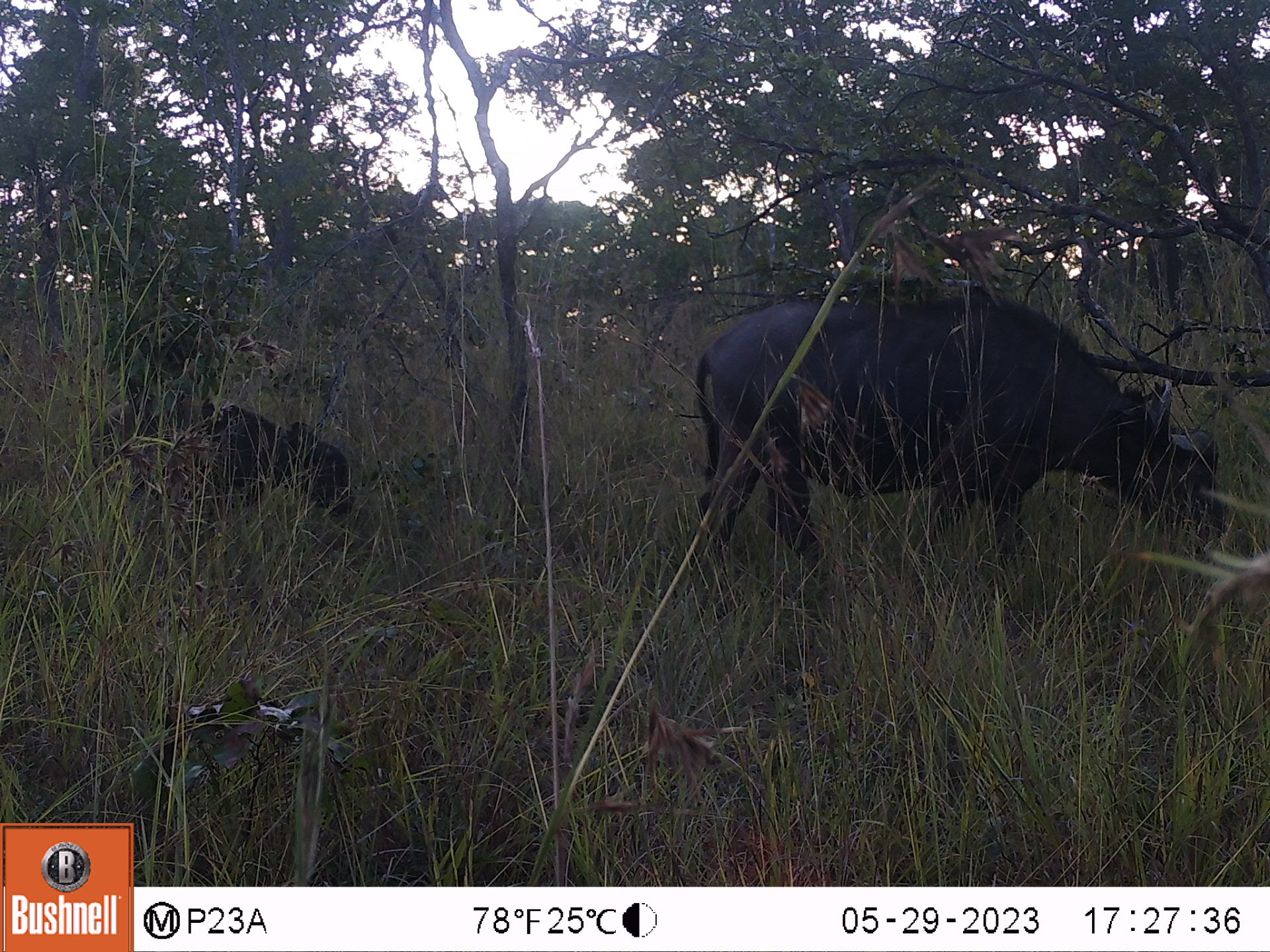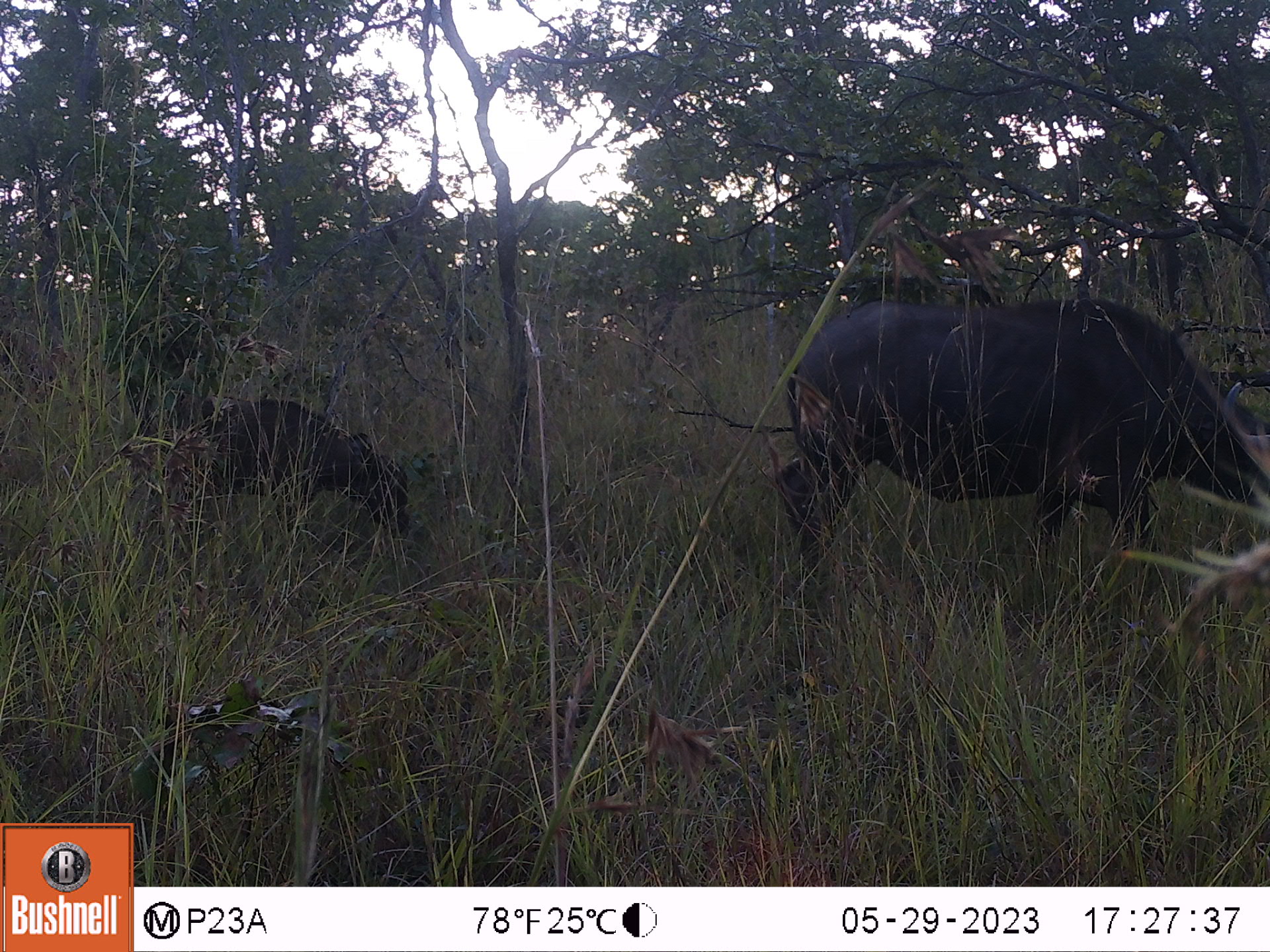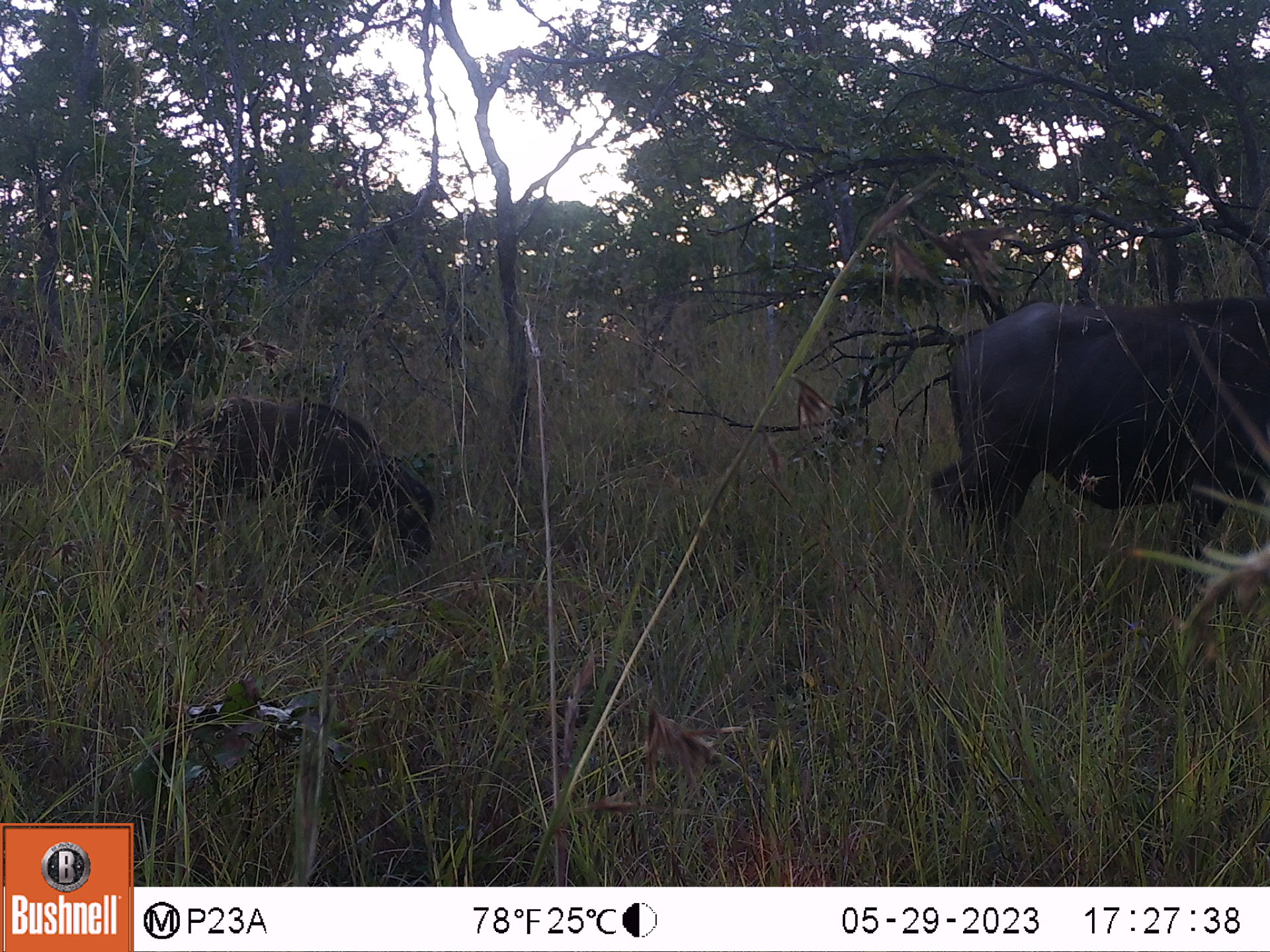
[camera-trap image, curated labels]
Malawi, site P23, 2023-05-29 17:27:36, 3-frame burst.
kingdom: Animalia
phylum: Chordata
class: Mammalia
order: Artiodactyla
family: Bovidae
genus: Syncerus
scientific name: Syncerus caffer caffer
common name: cape buffalo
Cape buffalo (Syncerus caffer caffer), count 2.